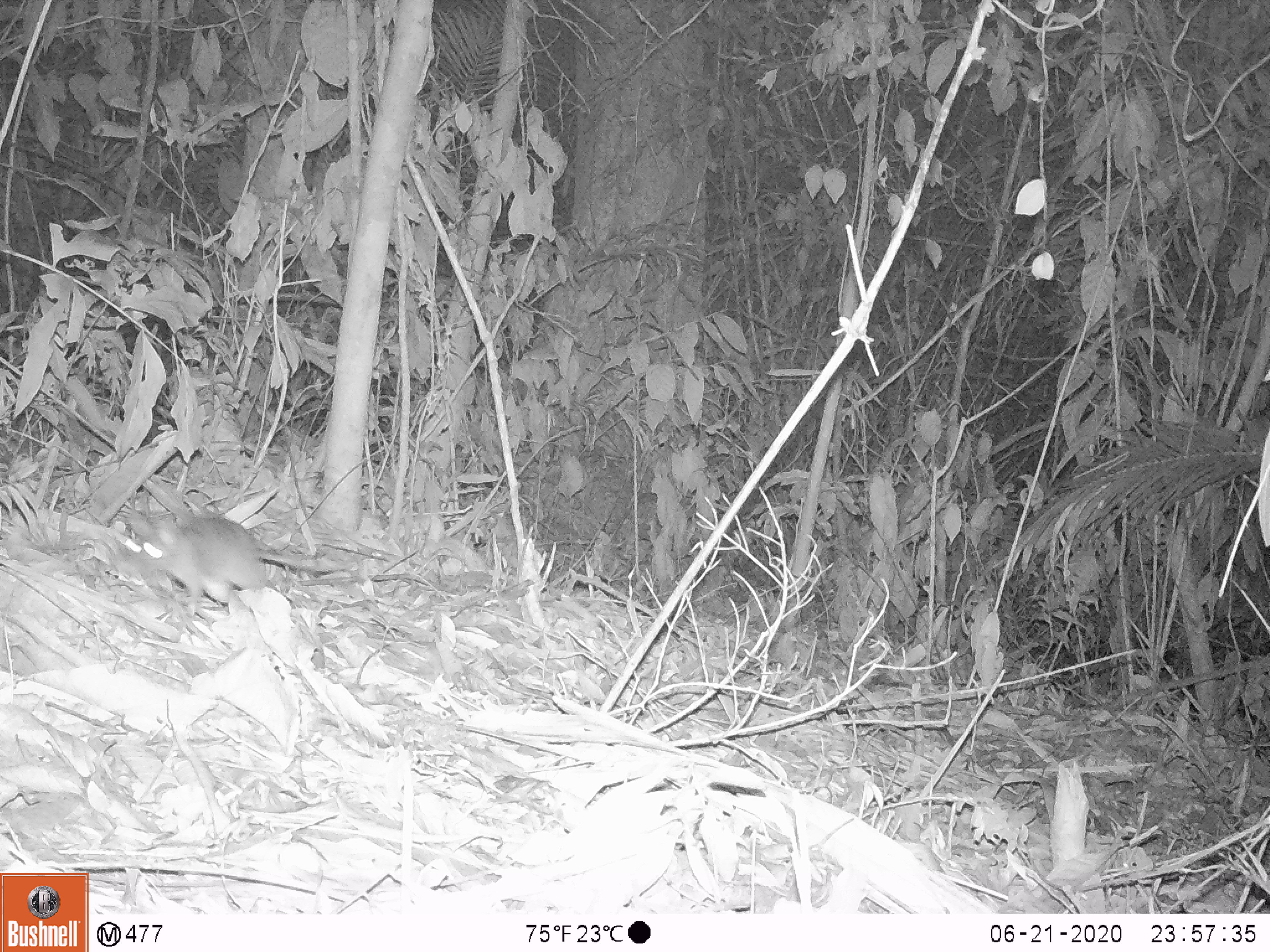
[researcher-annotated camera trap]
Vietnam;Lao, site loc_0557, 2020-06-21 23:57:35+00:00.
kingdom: Animalia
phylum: Chordata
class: Mammalia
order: Rodentia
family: Muridae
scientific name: Muridae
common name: old-world mice and rats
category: unidentified murid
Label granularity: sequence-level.